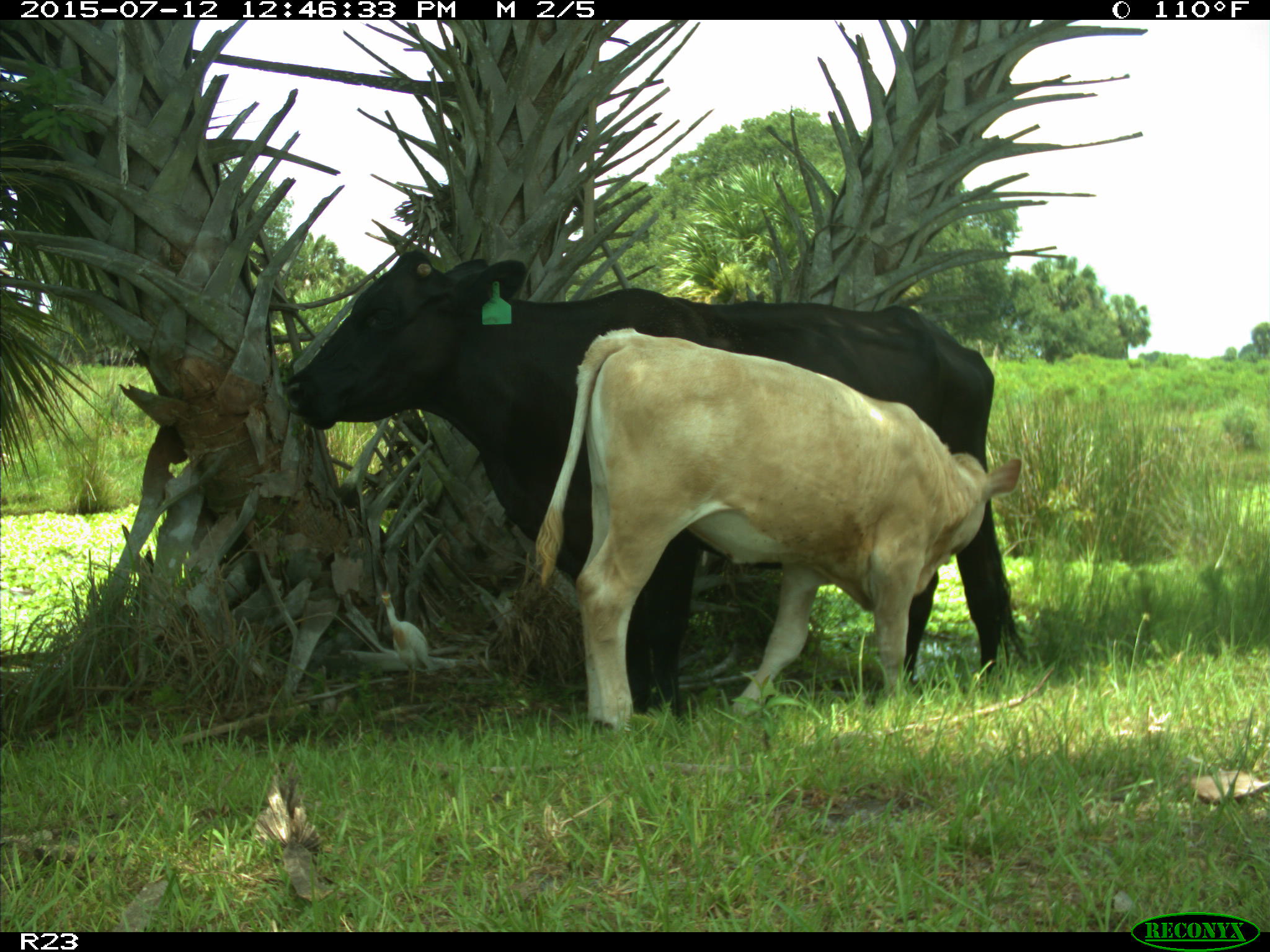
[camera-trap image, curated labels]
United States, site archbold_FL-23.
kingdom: Animalia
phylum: Chordata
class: Mammalia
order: Artiodactyla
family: Bovidae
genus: Bos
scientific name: Bos taurus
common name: domestic cow